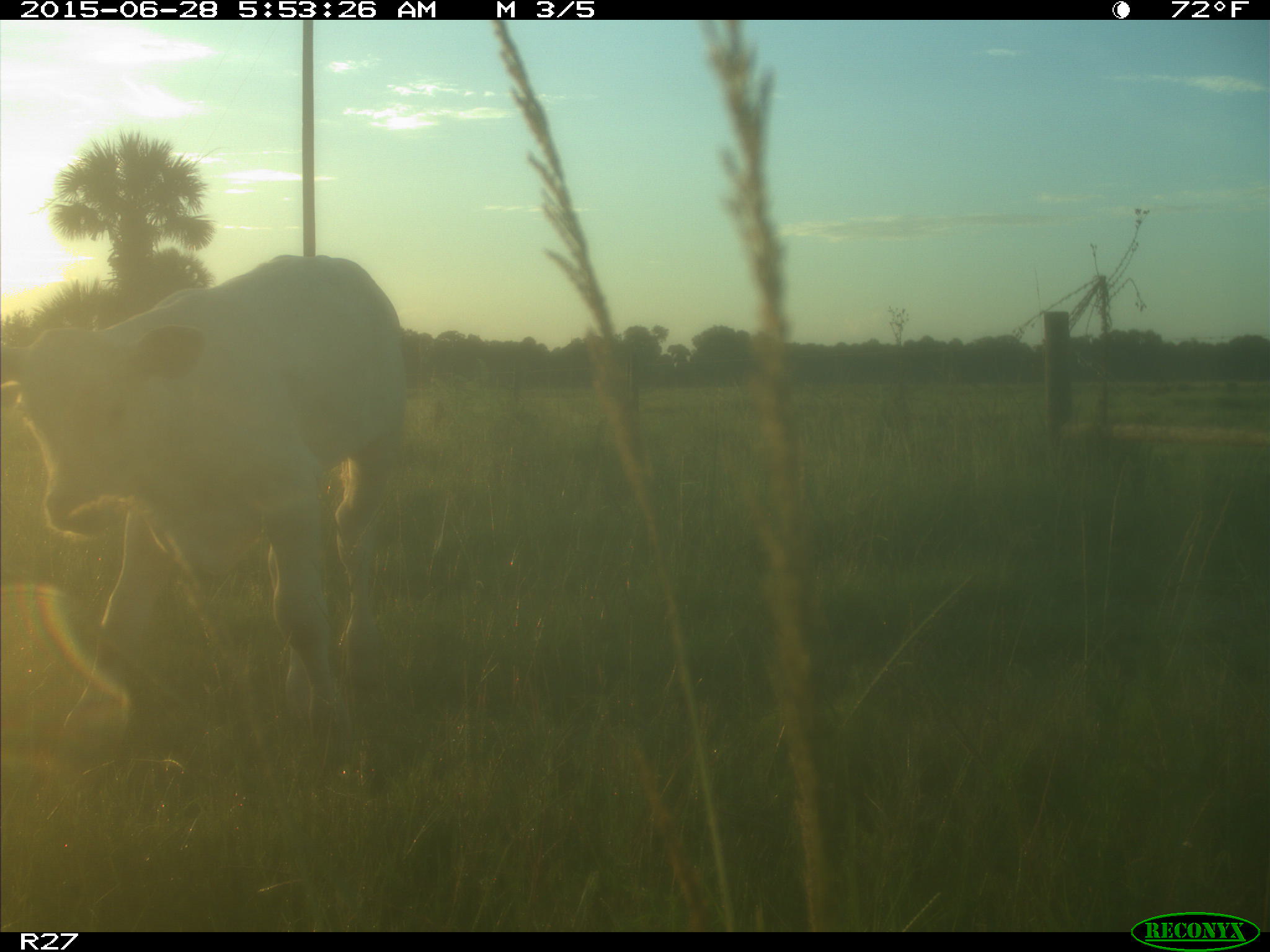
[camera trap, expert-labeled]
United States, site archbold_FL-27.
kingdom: Animalia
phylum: Chordata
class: Mammalia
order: Artiodactyla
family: Bovidae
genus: Bos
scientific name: Bos taurus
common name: domestic cow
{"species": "Bos taurus (domestic cow)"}